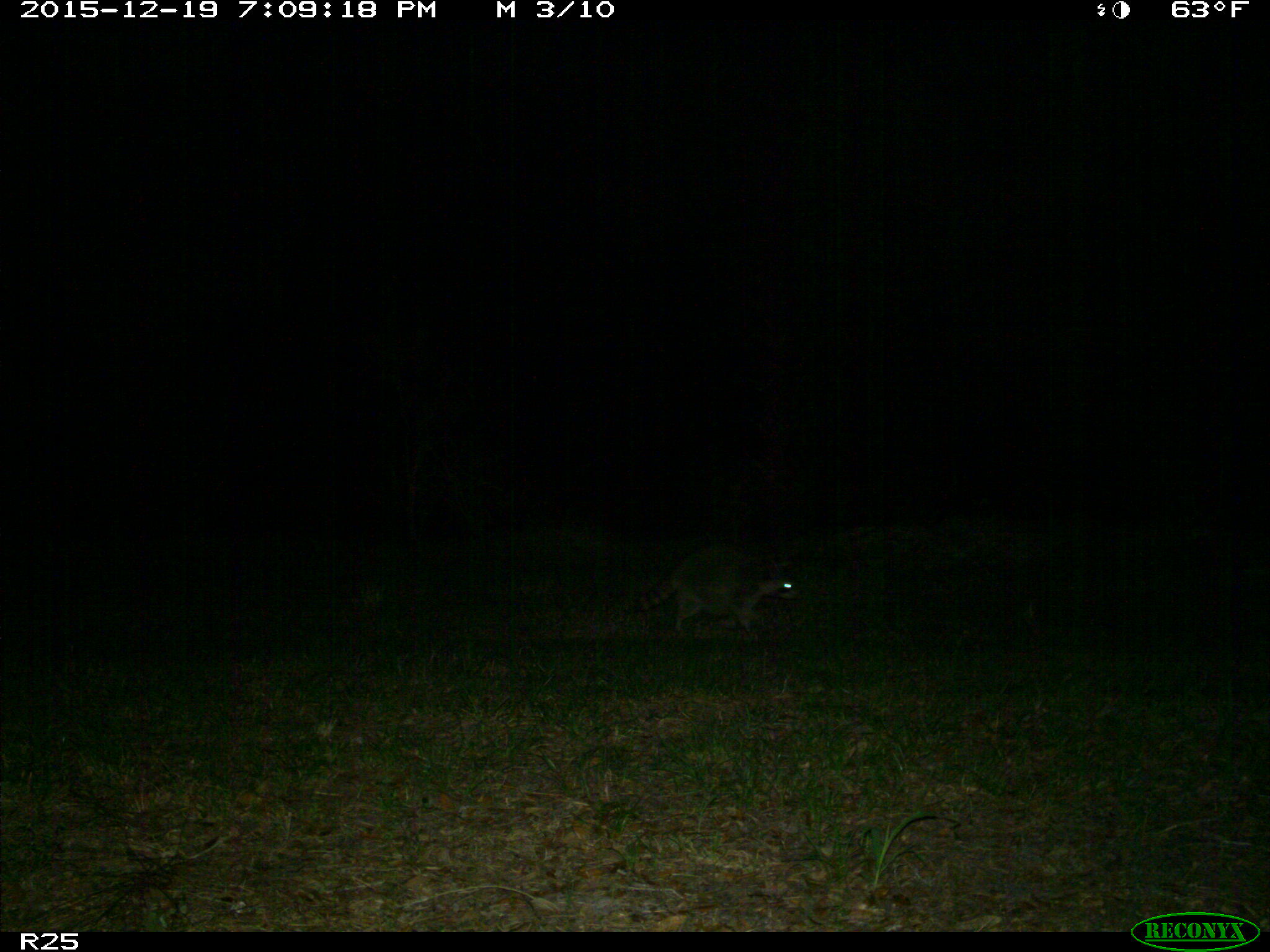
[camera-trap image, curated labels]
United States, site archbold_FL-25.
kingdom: Animalia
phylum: Chordata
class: Mammalia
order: Carnivora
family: Procyonidae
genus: Procyon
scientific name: Procyon lotor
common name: common raccoon